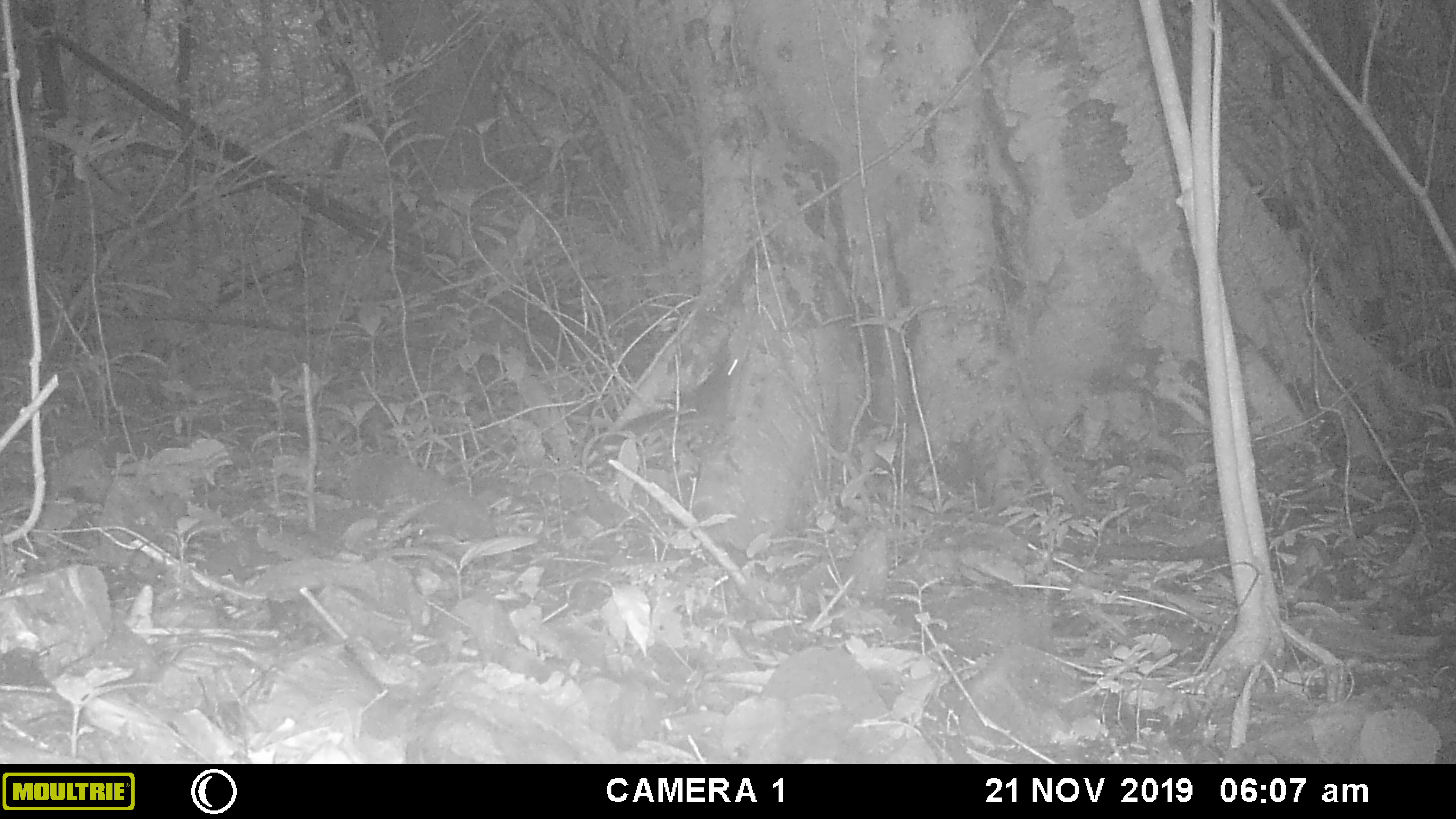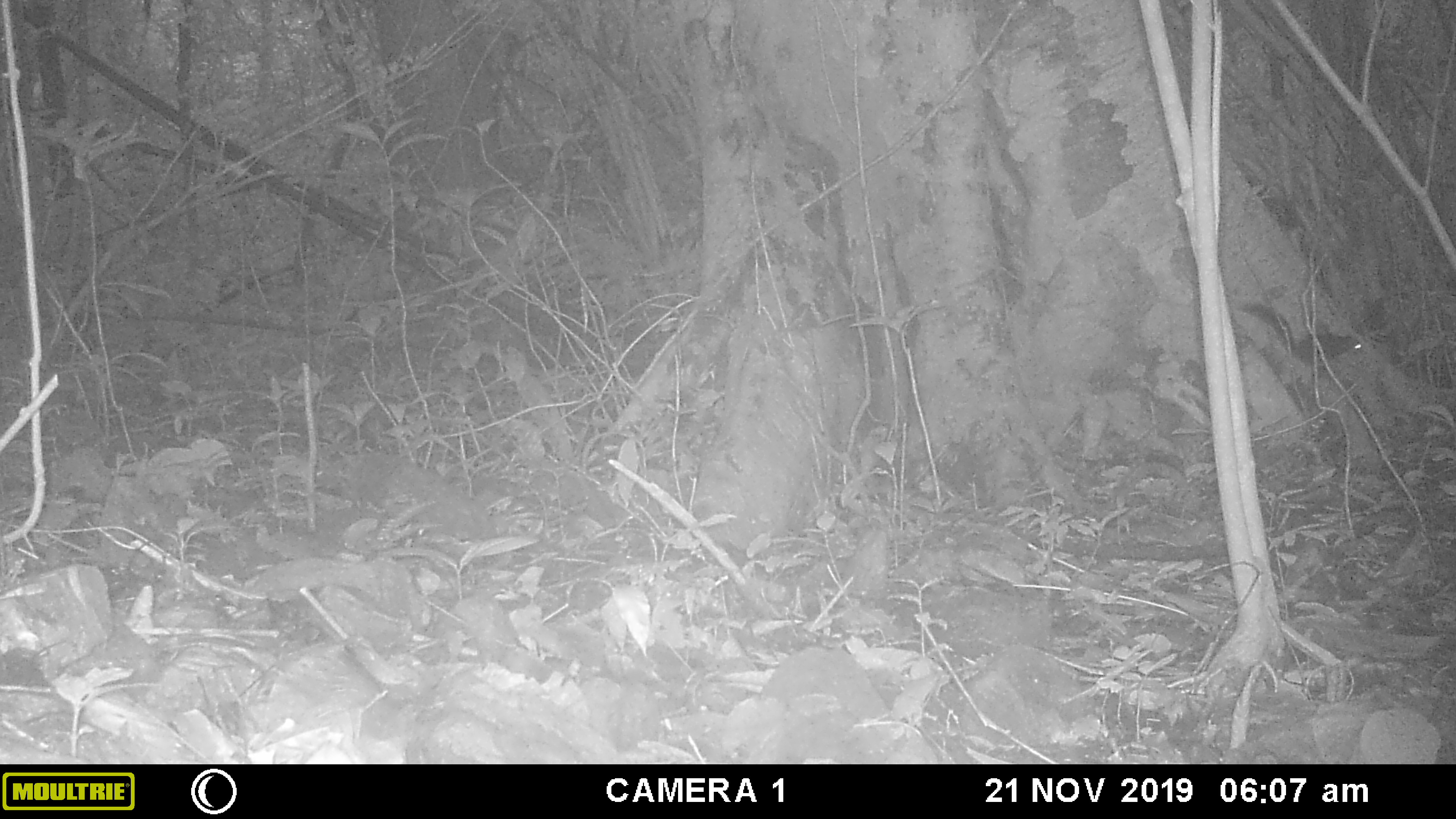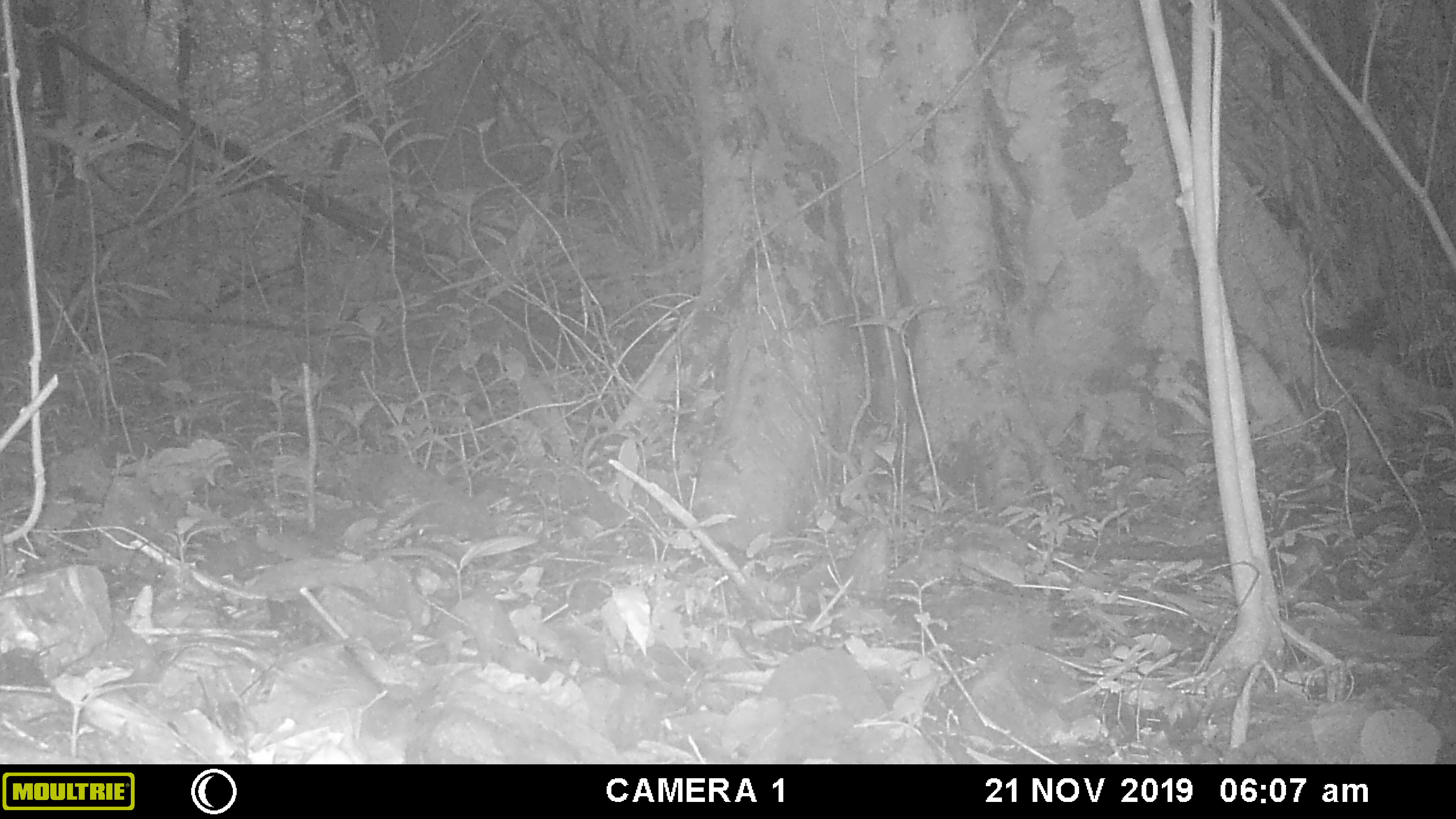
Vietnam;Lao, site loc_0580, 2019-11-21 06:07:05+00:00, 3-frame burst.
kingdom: Animalia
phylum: Chordata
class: Mammalia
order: Rodentia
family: Sciuridae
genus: Sciurus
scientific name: Sciurus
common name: squirrel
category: unidentified squirrel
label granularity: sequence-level